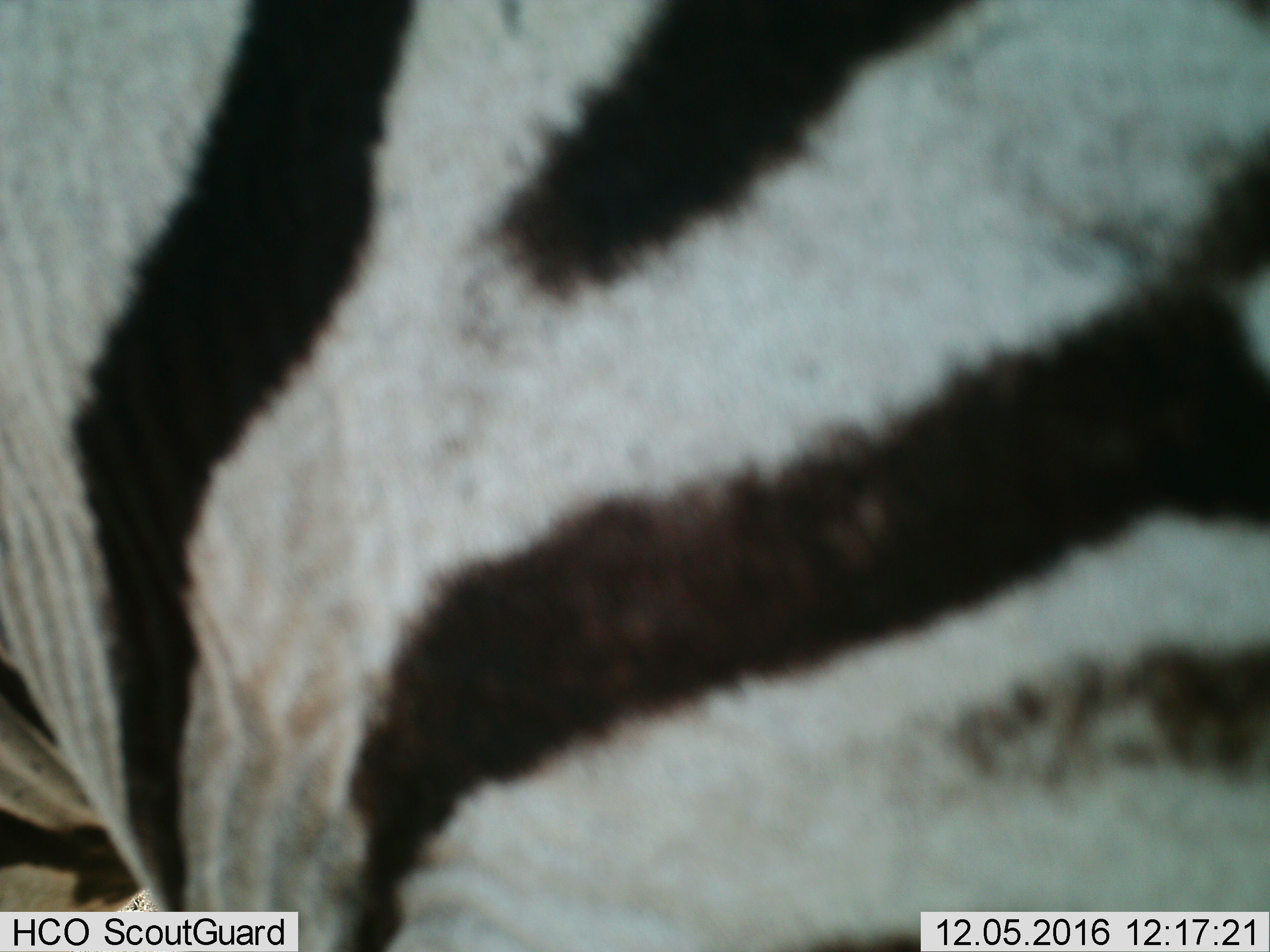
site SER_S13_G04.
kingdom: Animalia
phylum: Chordata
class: Mammalia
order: Perissodactyla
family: Equidae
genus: Equus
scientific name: Equus quagga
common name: plains zebra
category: zebraplains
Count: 1.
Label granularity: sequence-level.